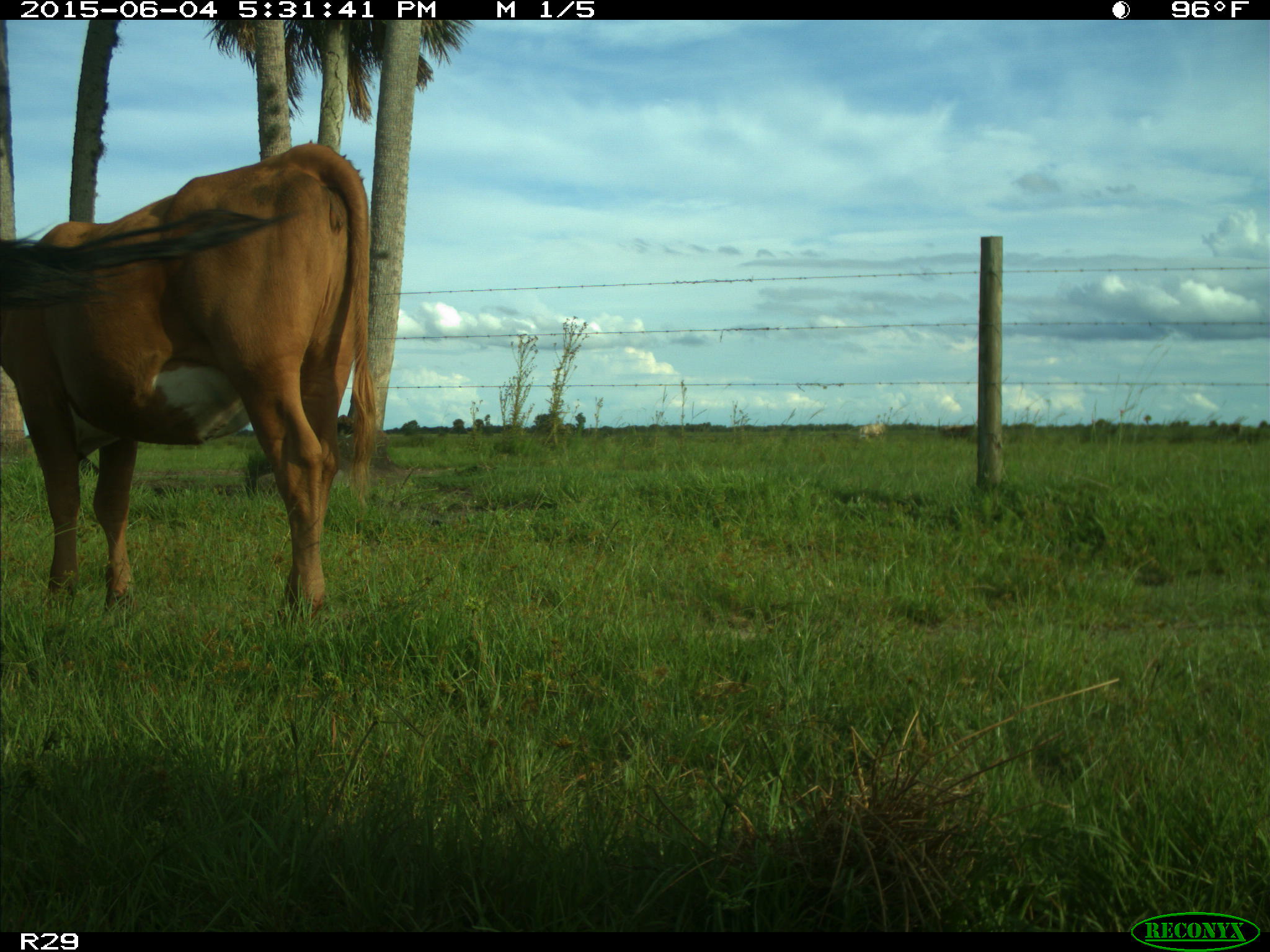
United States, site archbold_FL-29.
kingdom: Animalia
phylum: Chordata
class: Mammalia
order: Artiodactyla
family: Bovidae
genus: Bos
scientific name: Bos taurus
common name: domestic cow